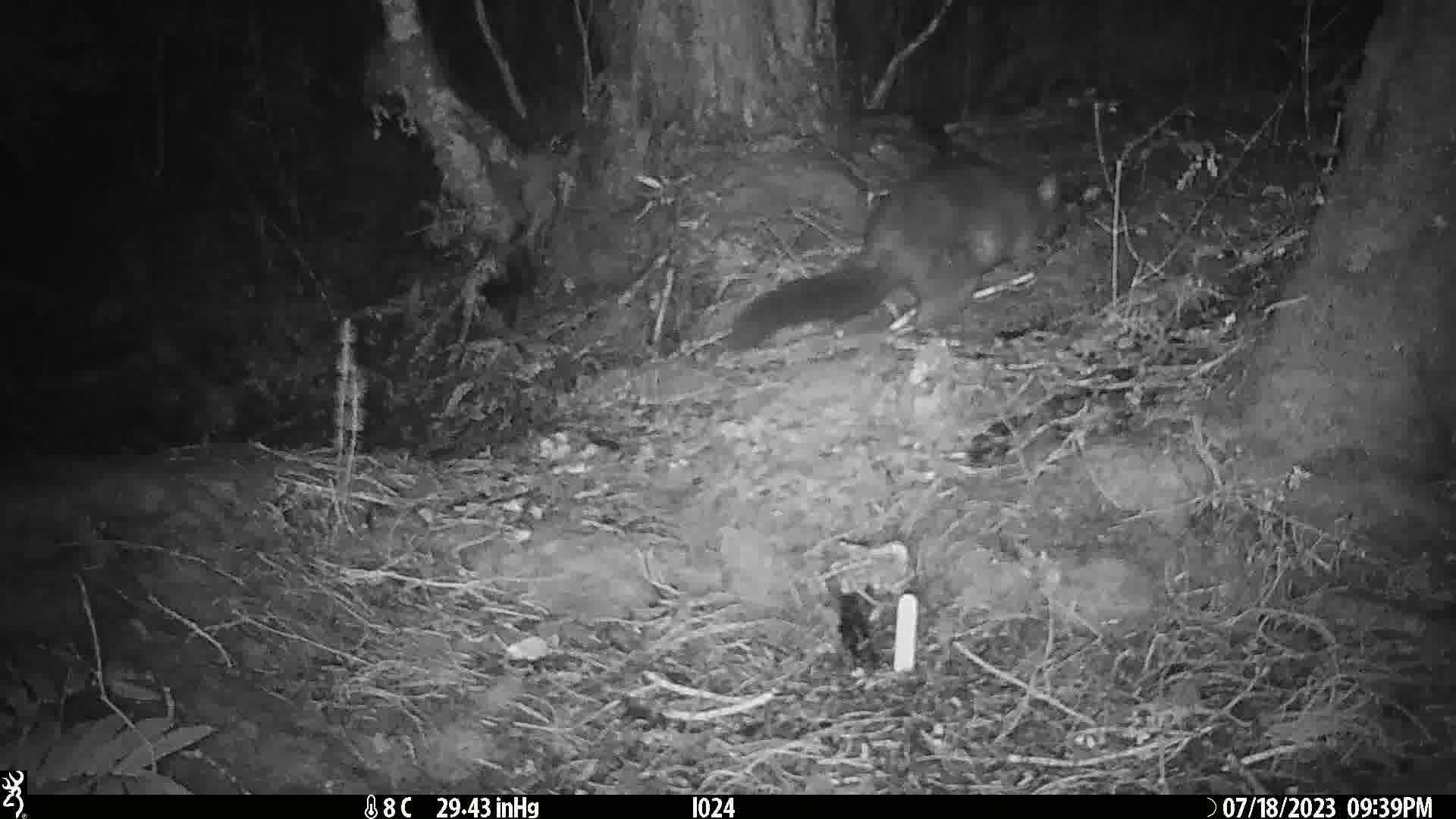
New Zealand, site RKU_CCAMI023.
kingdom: Animalia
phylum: Chordata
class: Mammalia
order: Diprotodontia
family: Phalangeridae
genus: Trichosurus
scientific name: Trichosurus vulpecula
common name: common brushtail possum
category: possum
Possum (common brushtail possum) (Trichosurus vulpecula).